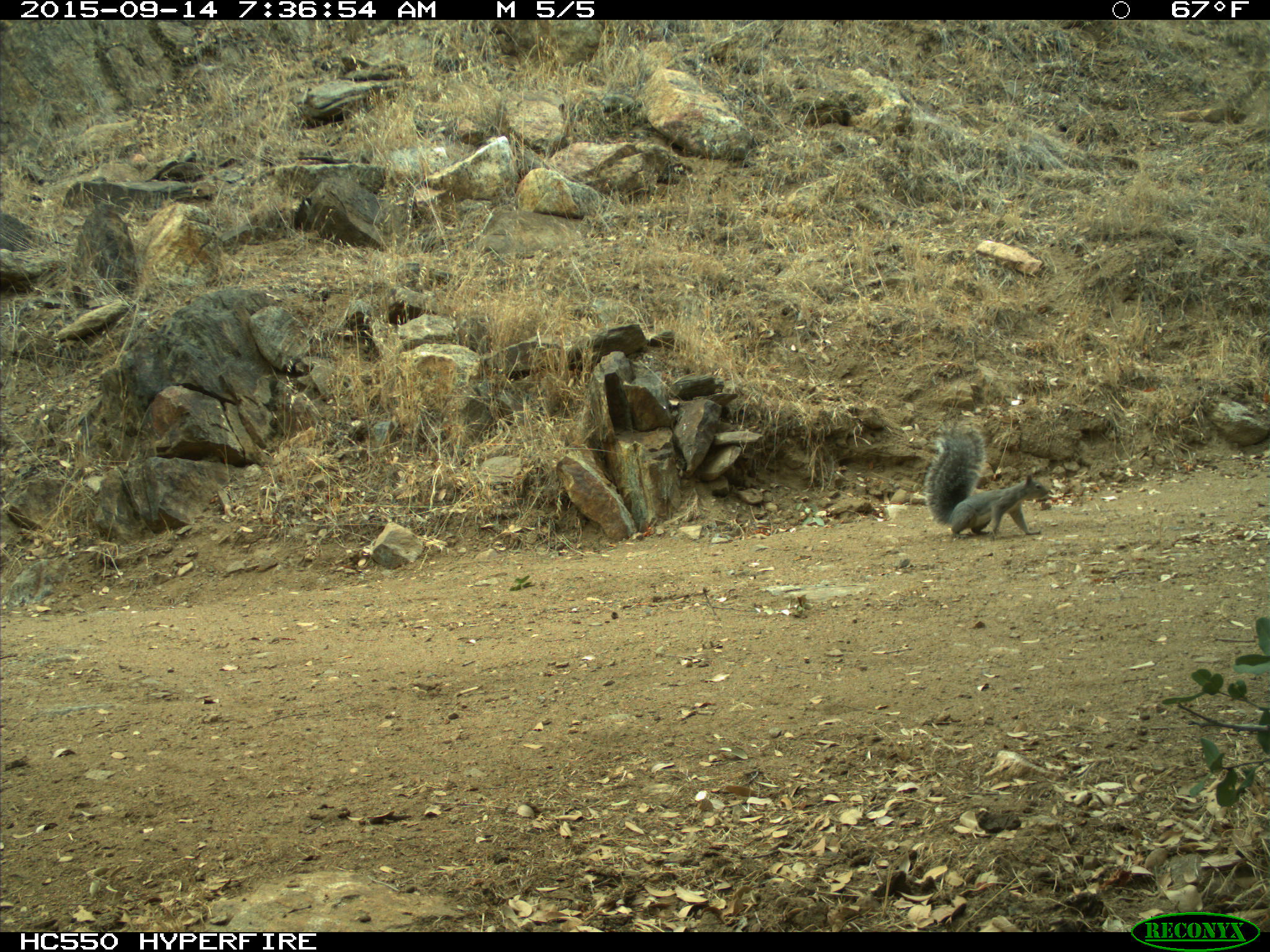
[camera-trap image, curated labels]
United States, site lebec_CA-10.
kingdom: Animalia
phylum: Chordata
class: Mammalia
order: Rodentia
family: Sciuridae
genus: Sciurus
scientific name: Sciurus carolinensis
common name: eastern gray squirrel